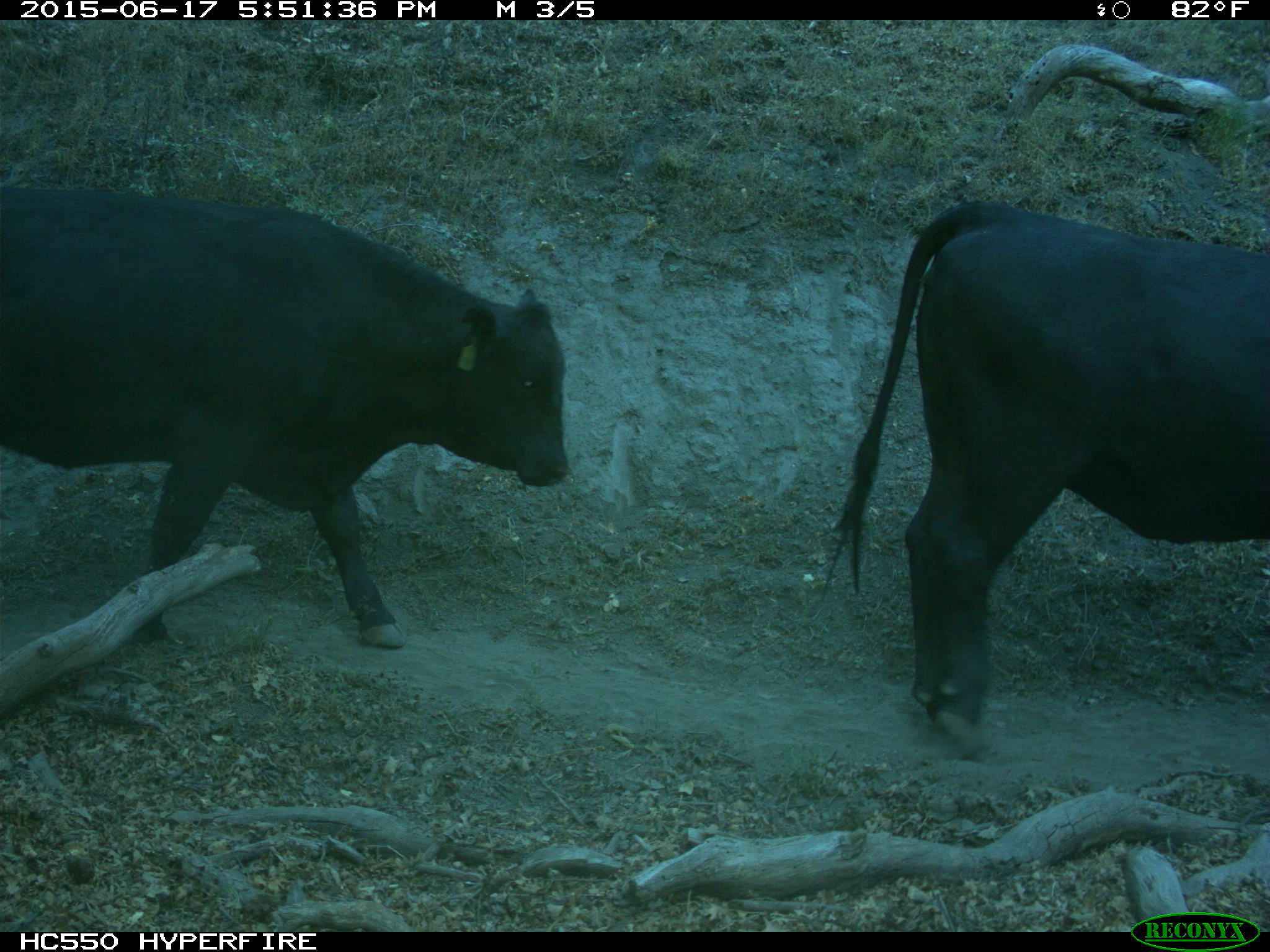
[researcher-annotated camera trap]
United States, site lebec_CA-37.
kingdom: Animalia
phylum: Chordata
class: Mammalia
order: Artiodactyla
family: Bovidae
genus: Bos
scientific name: Bos taurus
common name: domestic cow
Bos taurus (domestic cow).